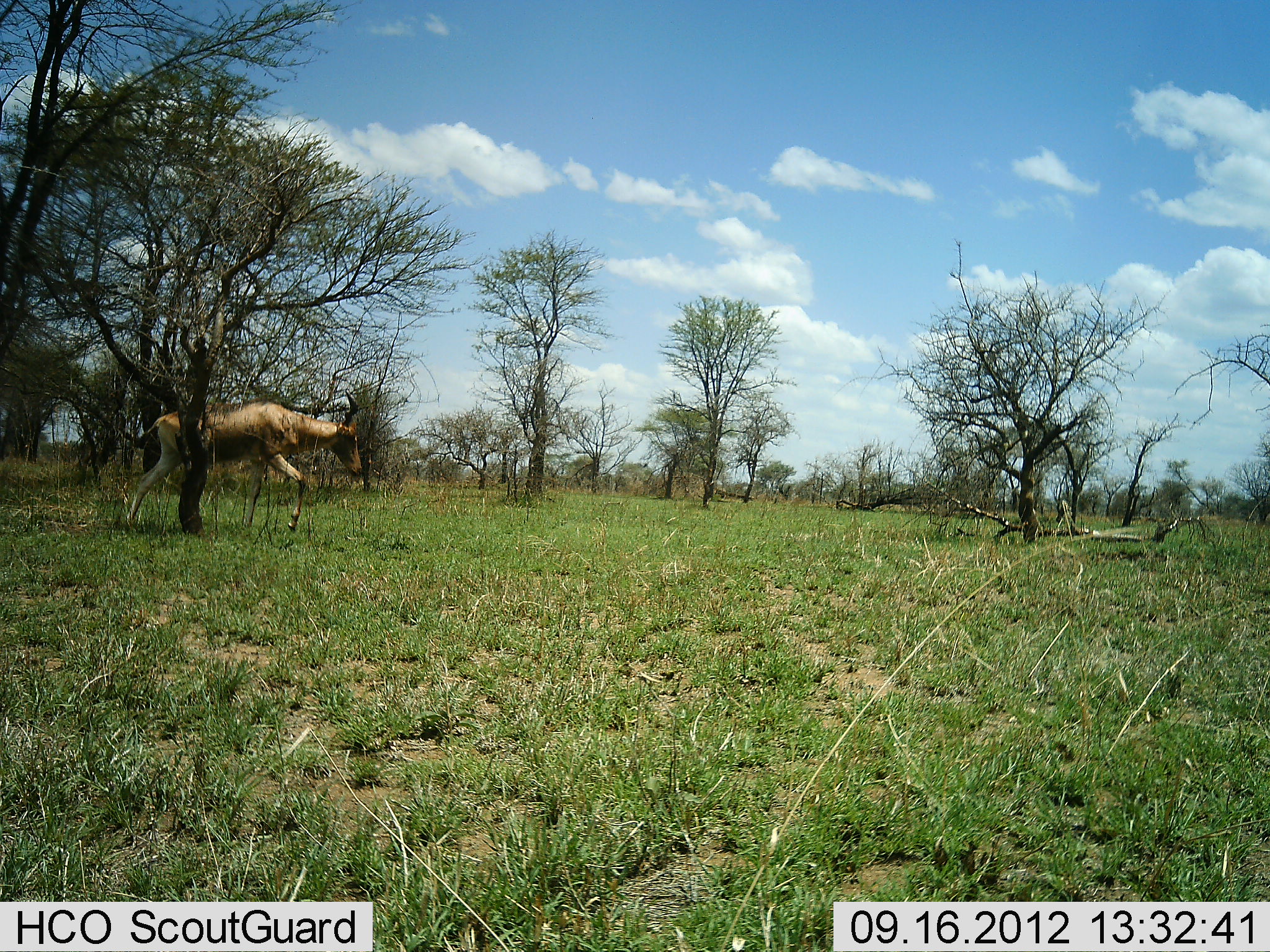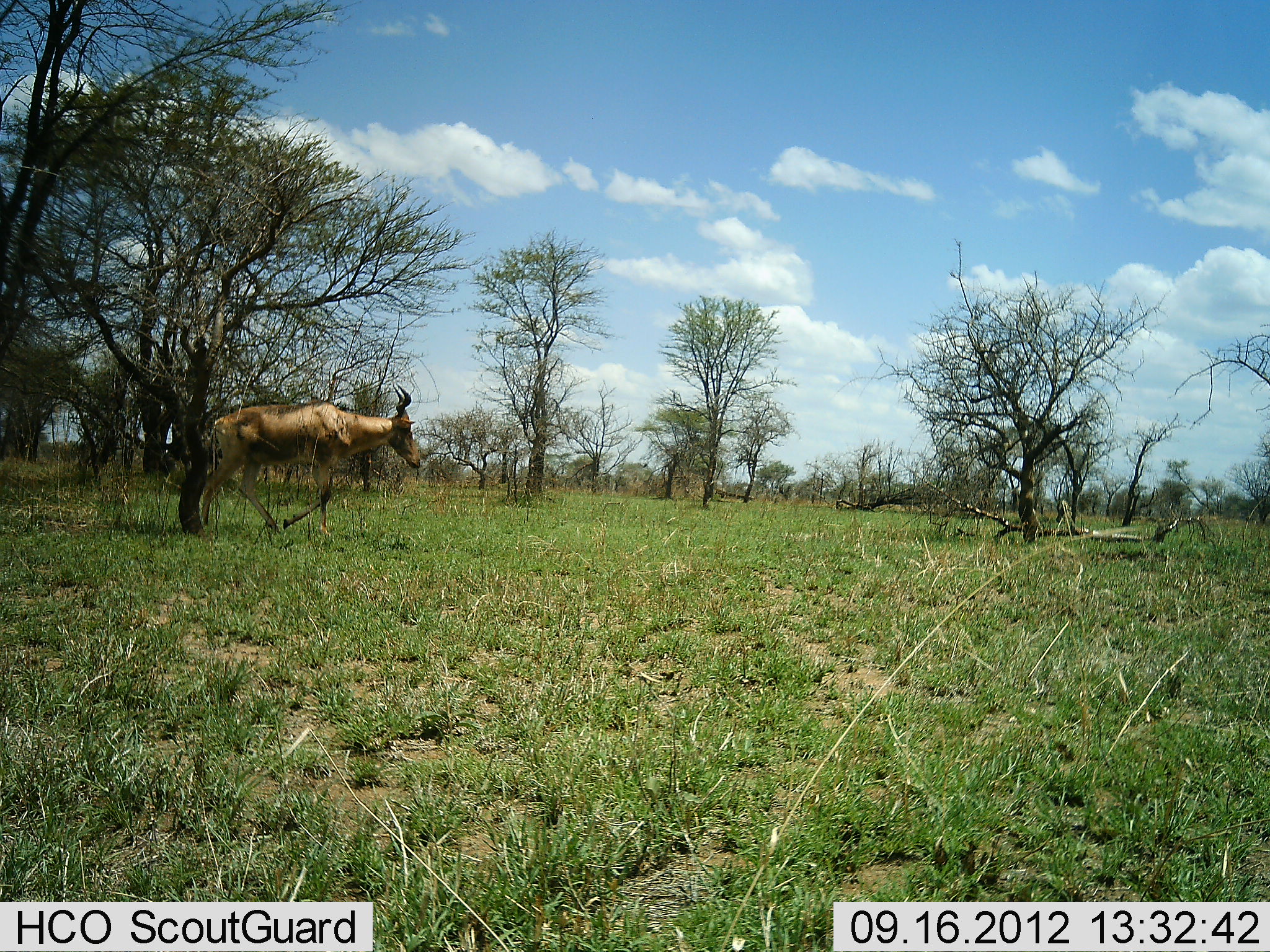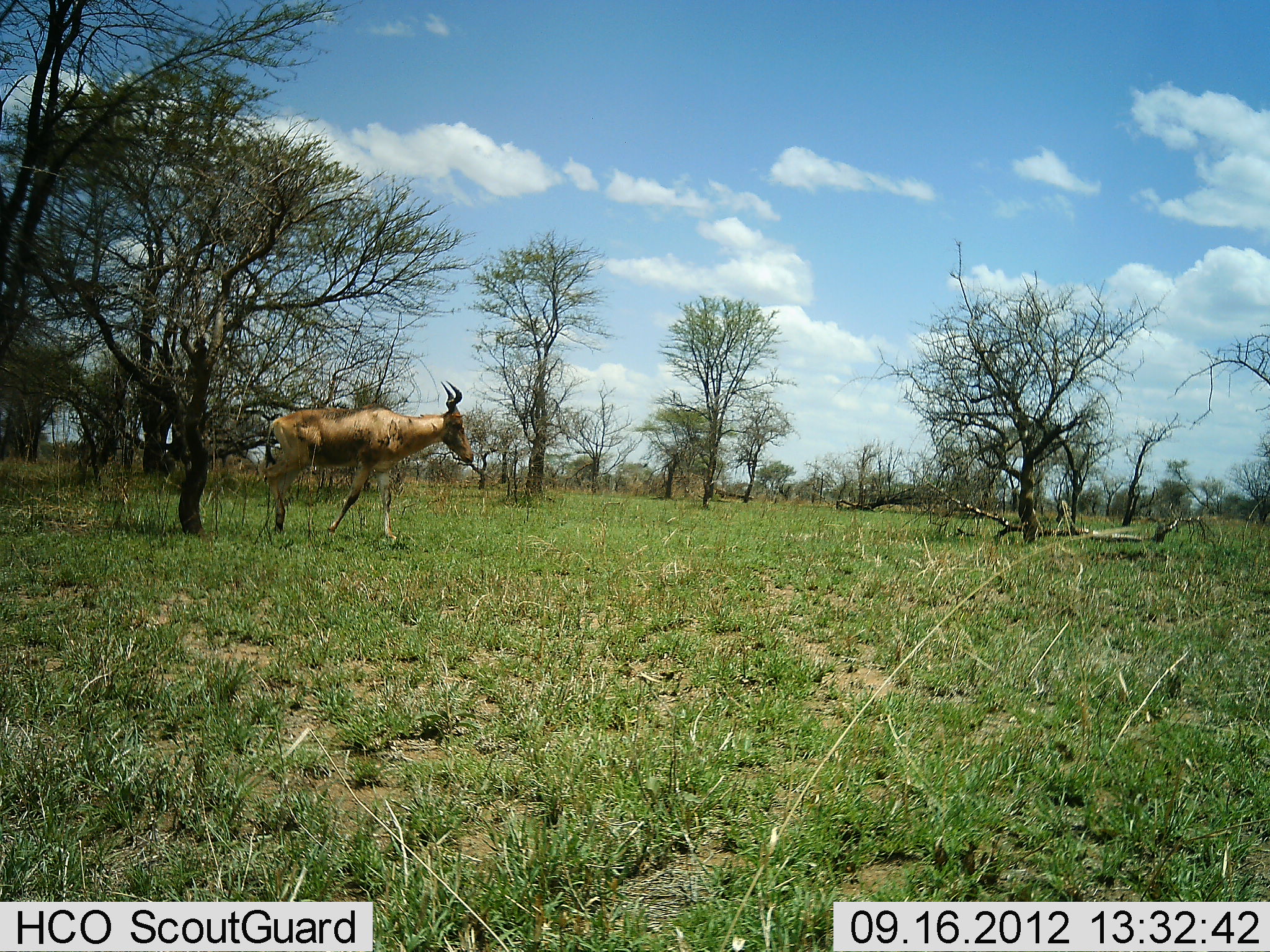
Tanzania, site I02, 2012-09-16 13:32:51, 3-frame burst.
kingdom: Animalia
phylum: Chordata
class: Mammalia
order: Artiodactyla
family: Bovidae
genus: Alcelaphus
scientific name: Alcelaphus buselaphus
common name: hartebeest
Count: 1.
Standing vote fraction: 0%.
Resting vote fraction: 0%.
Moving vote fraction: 100%.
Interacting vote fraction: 0%.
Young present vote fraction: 0%.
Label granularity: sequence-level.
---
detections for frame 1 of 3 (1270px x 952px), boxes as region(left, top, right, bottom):
animal: region(120, 389, 366, 534)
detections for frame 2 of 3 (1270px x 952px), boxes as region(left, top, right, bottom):
animal: region(193, 380, 424, 540)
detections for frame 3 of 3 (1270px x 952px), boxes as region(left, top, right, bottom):
animal: region(261, 380, 476, 543)